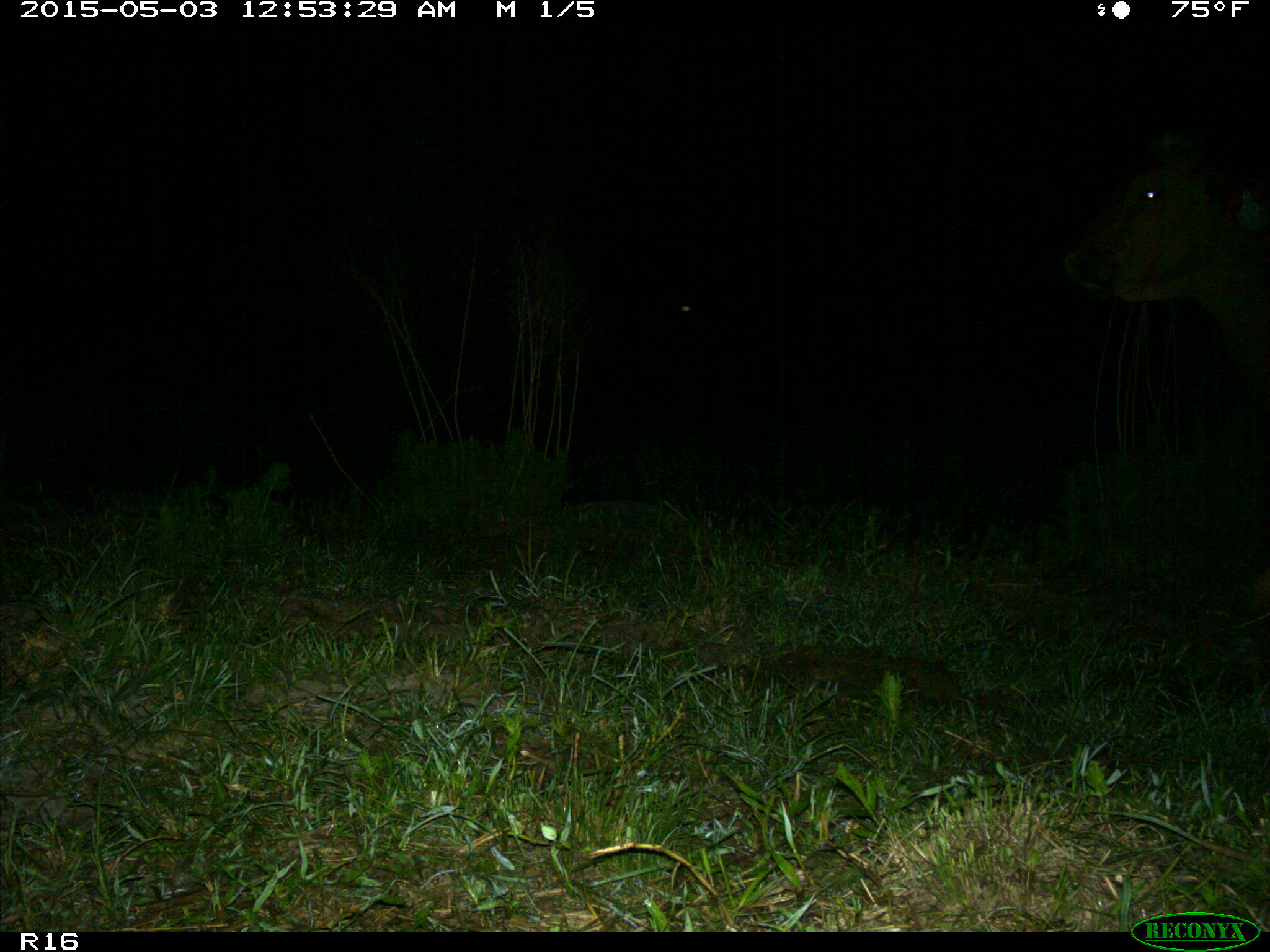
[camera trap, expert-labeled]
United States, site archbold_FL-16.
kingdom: Animalia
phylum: Chordata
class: Mammalia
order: Artiodactyla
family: Bovidae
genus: Bos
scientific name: Bos taurus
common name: domestic cow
Bos taurus (domestic cow).